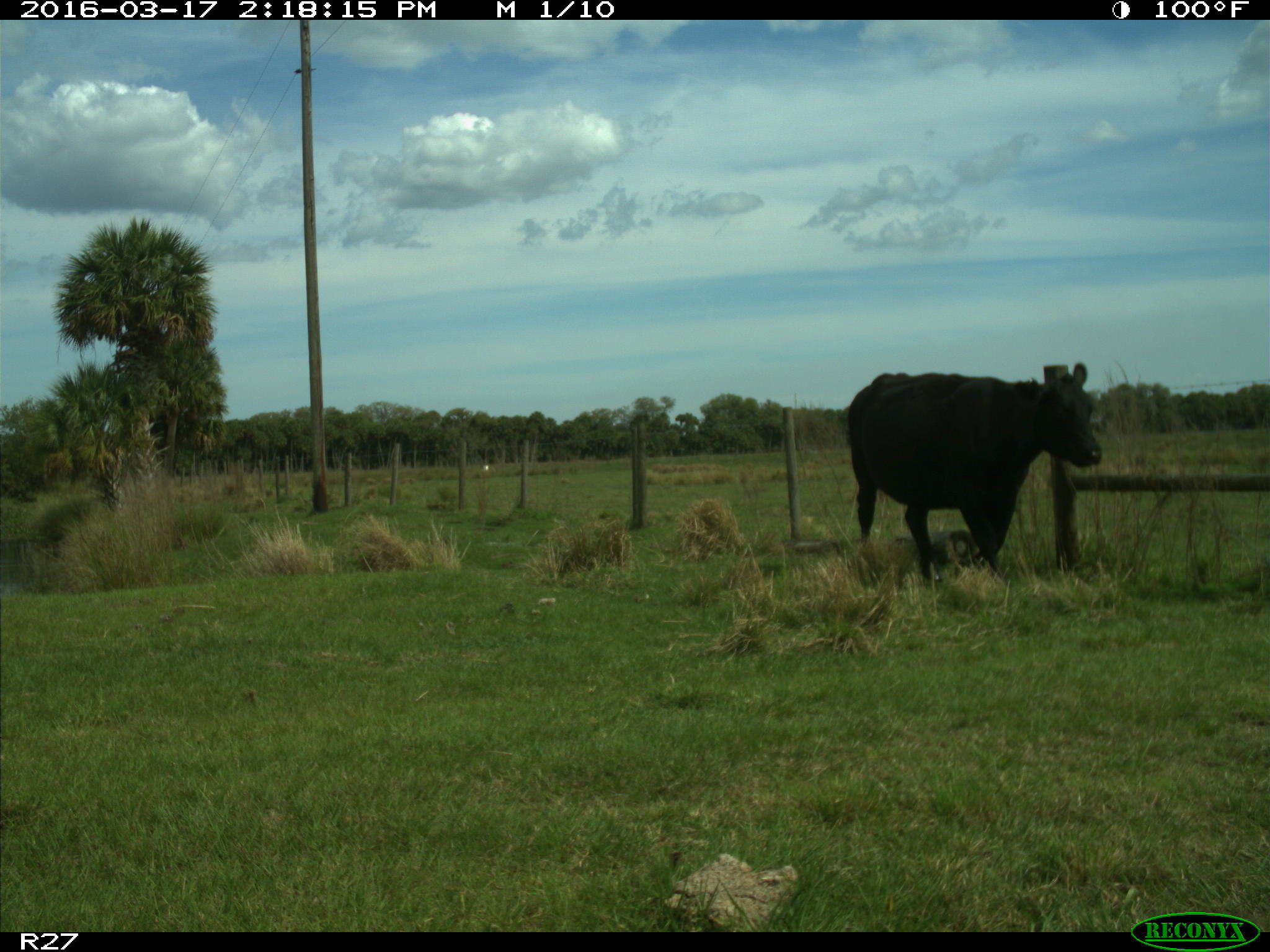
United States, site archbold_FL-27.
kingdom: Animalia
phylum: Chordata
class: Mammalia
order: Artiodactyla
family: Bovidae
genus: Bos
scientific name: Bos taurus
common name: domestic cow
Bos taurus (domestic cow).